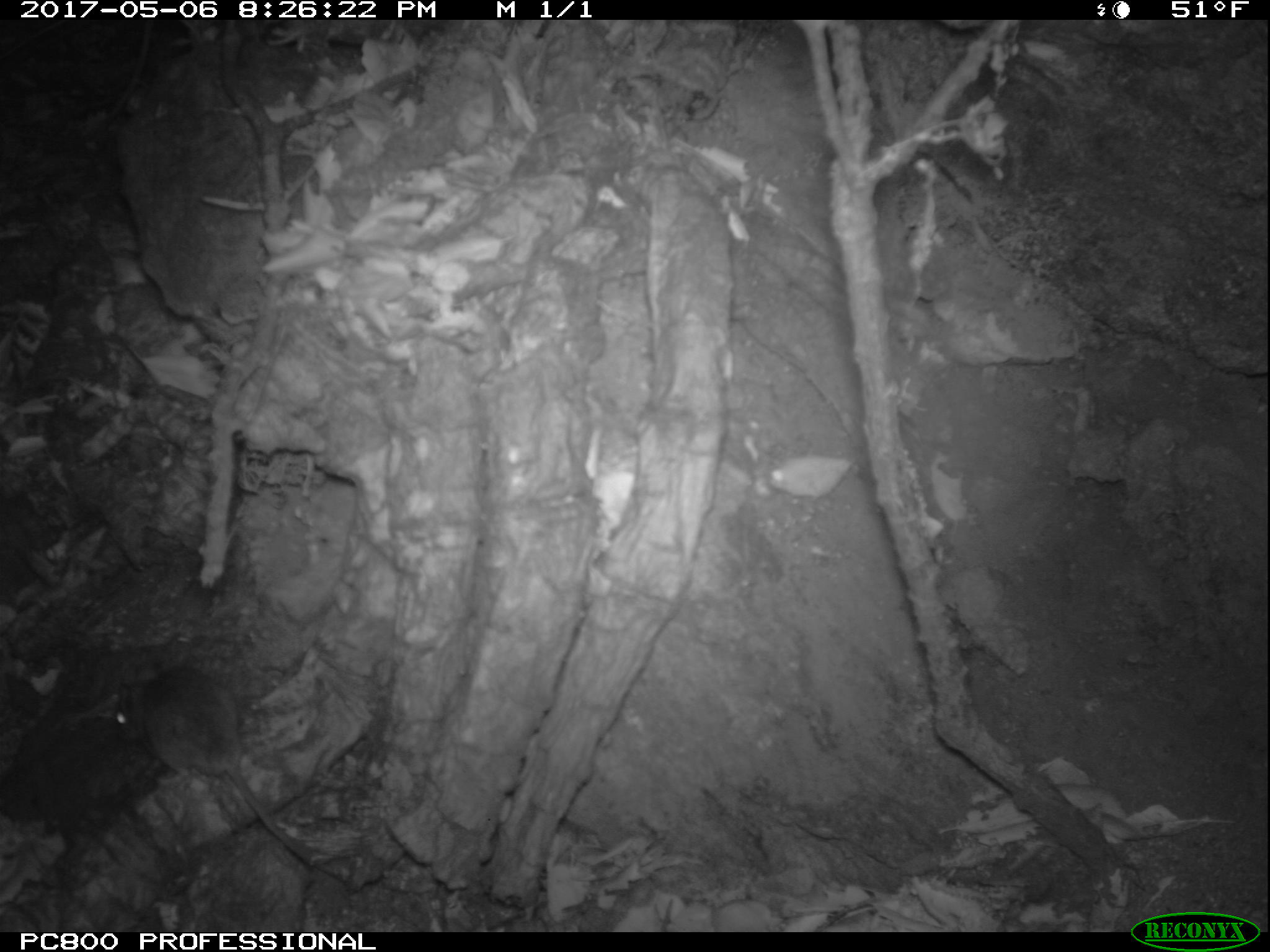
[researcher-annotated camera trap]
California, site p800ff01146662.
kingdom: Animalia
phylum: Chordata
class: Mammalia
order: Rodentia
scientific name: Rodentia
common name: rodent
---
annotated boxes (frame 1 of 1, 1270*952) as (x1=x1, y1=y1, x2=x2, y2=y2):
rodent: (x1=114, y1=664, x2=326, y2=865)